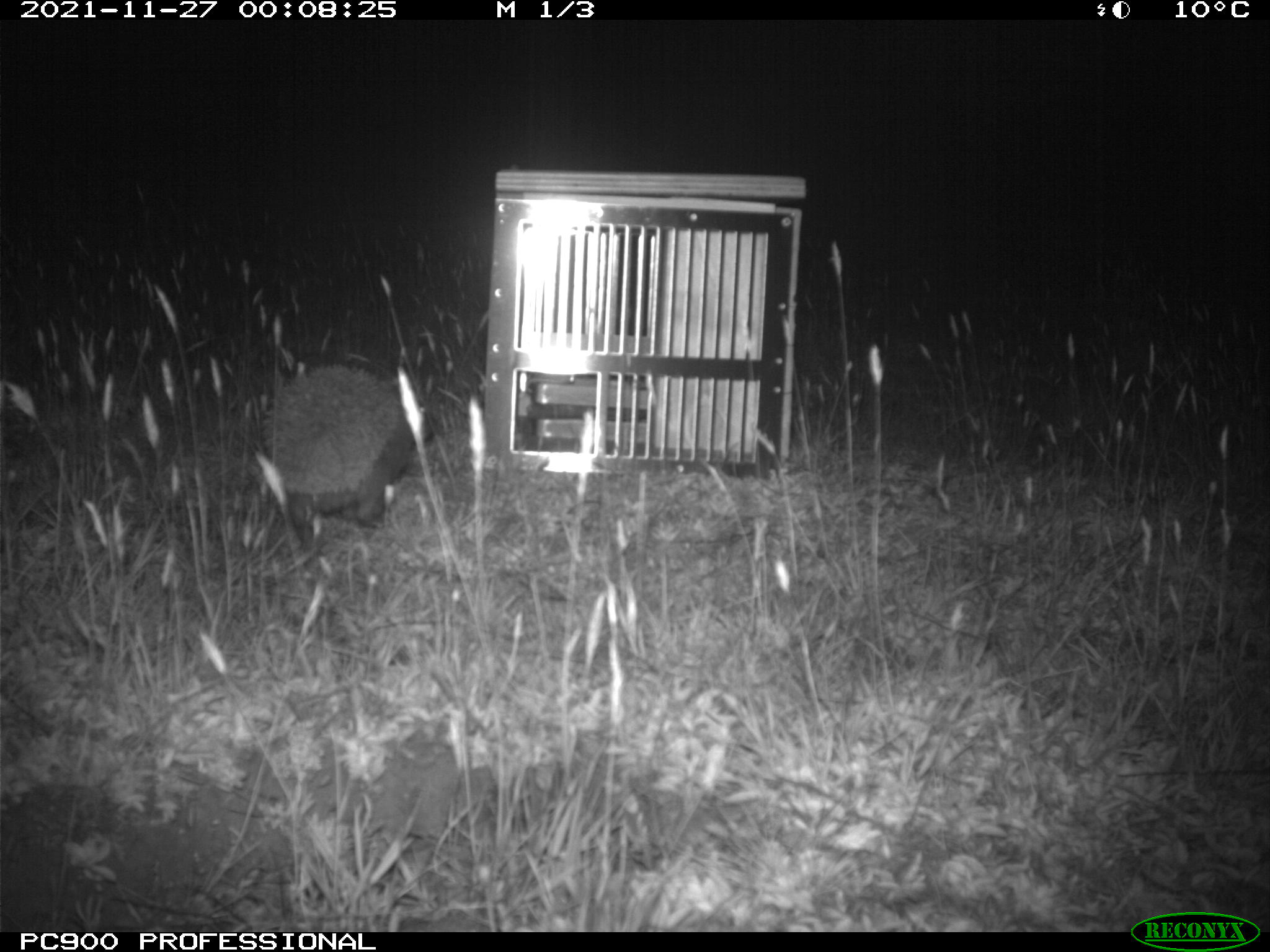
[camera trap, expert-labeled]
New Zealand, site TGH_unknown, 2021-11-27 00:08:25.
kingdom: Animalia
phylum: Chordata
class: Mammalia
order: Eulipotyphla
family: Erinaceidae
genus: Erinaceus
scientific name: Erinaceus europaeus europaeus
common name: european hedgehog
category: hedgehog